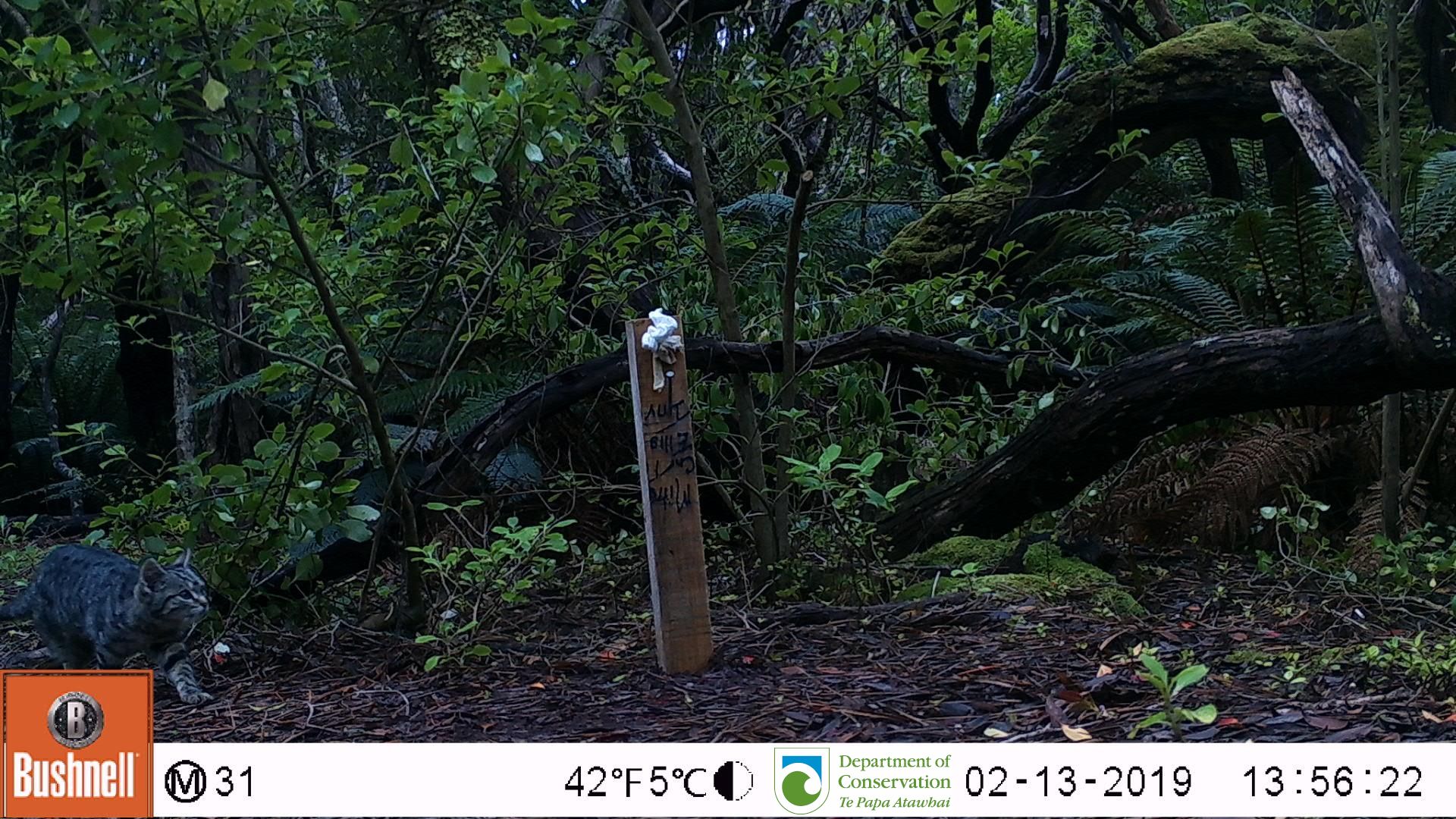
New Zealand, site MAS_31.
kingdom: Animalia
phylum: Chordata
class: Mammalia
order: Carnivora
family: Felidae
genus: Felis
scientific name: Felis catus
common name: domestic cat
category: cat